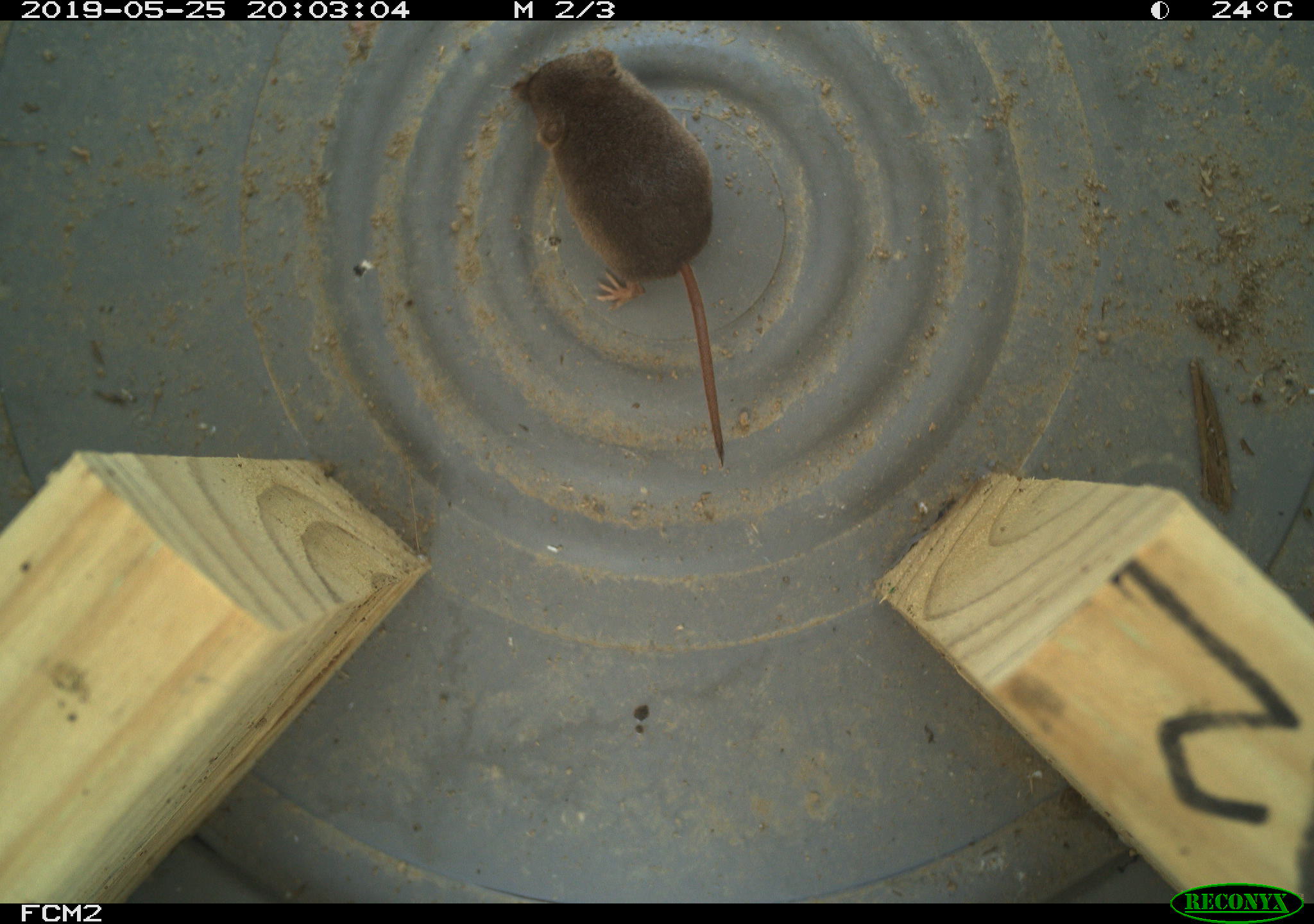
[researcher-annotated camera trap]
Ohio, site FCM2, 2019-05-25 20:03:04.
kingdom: Animalia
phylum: Chordata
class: Mammalia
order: Eulipotyphla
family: Soricidae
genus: Sorex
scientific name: Sorex cinereus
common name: masked shrew